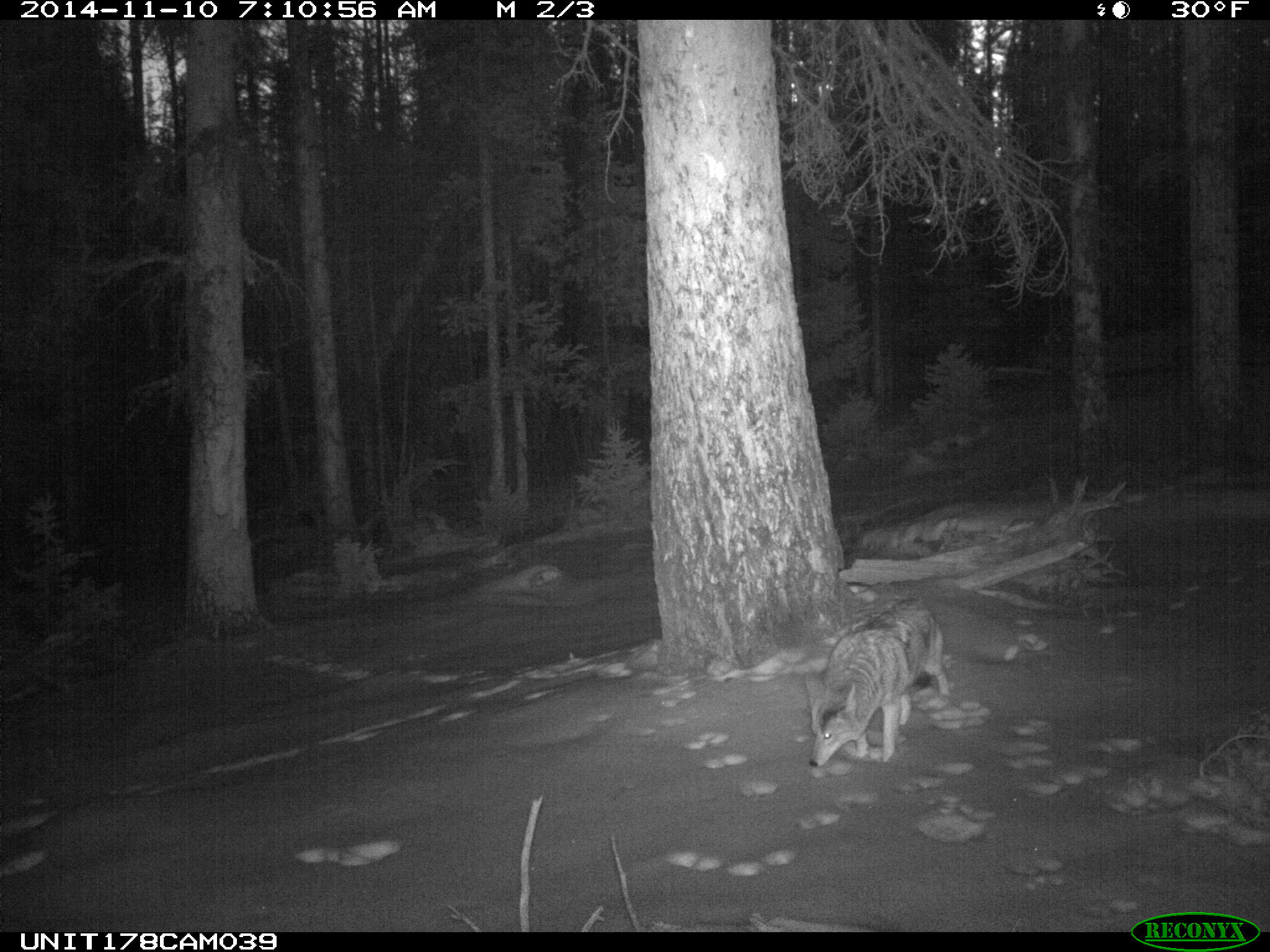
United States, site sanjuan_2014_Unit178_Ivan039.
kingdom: Animalia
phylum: Chordata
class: Mammalia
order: Carnivora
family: Canidae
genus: Canis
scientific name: Canis latrans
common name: coyote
Canis latrans (coyote).